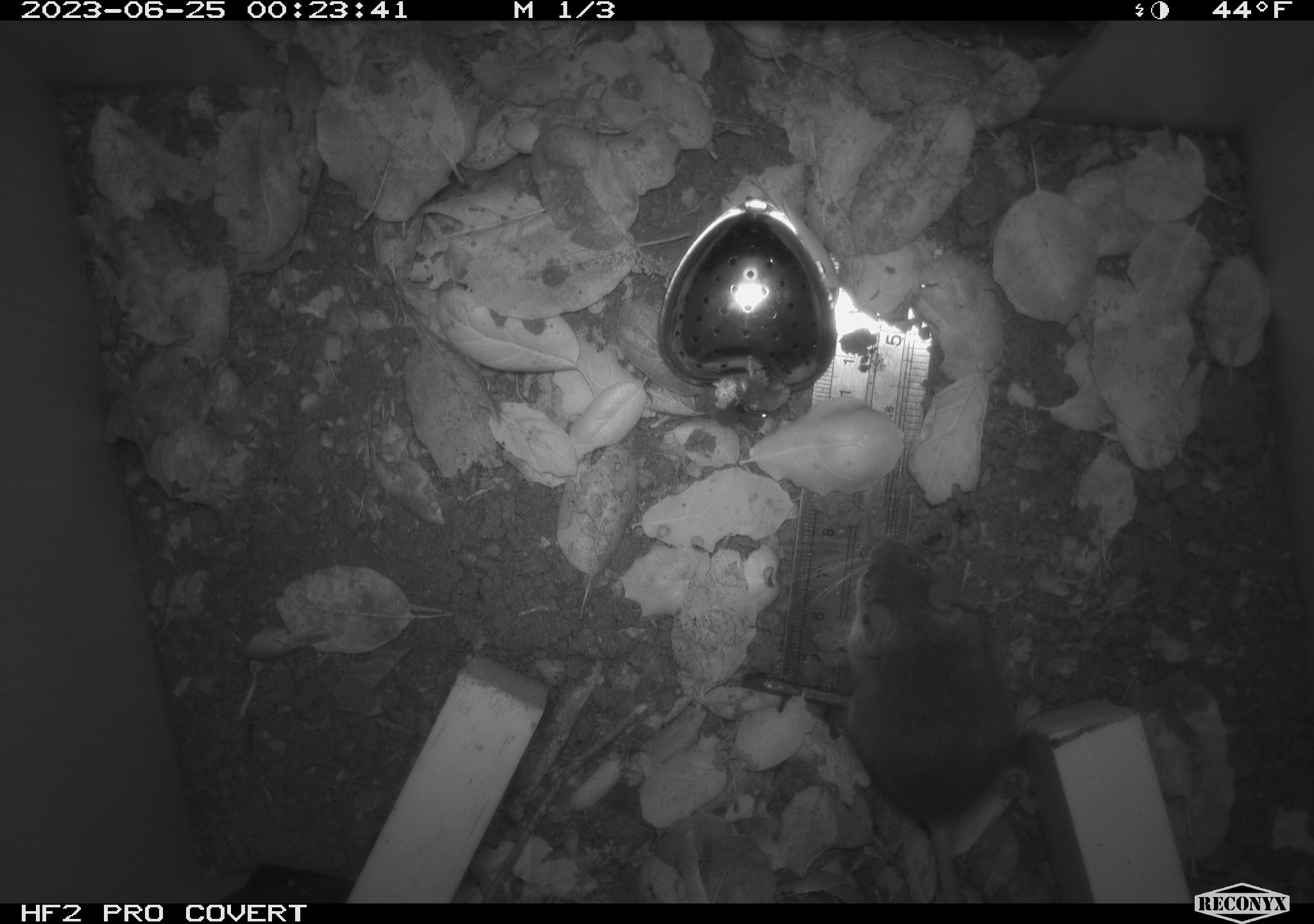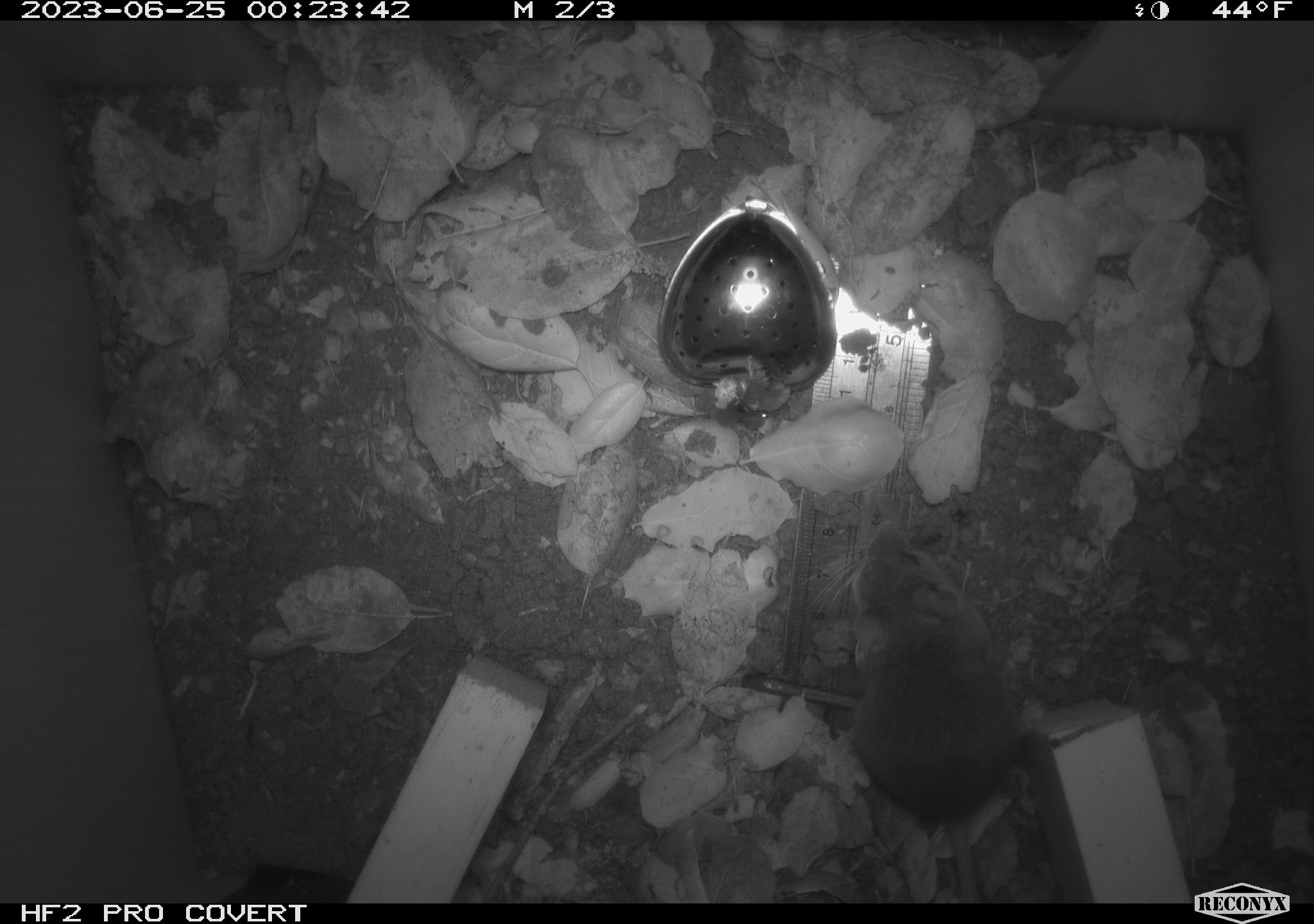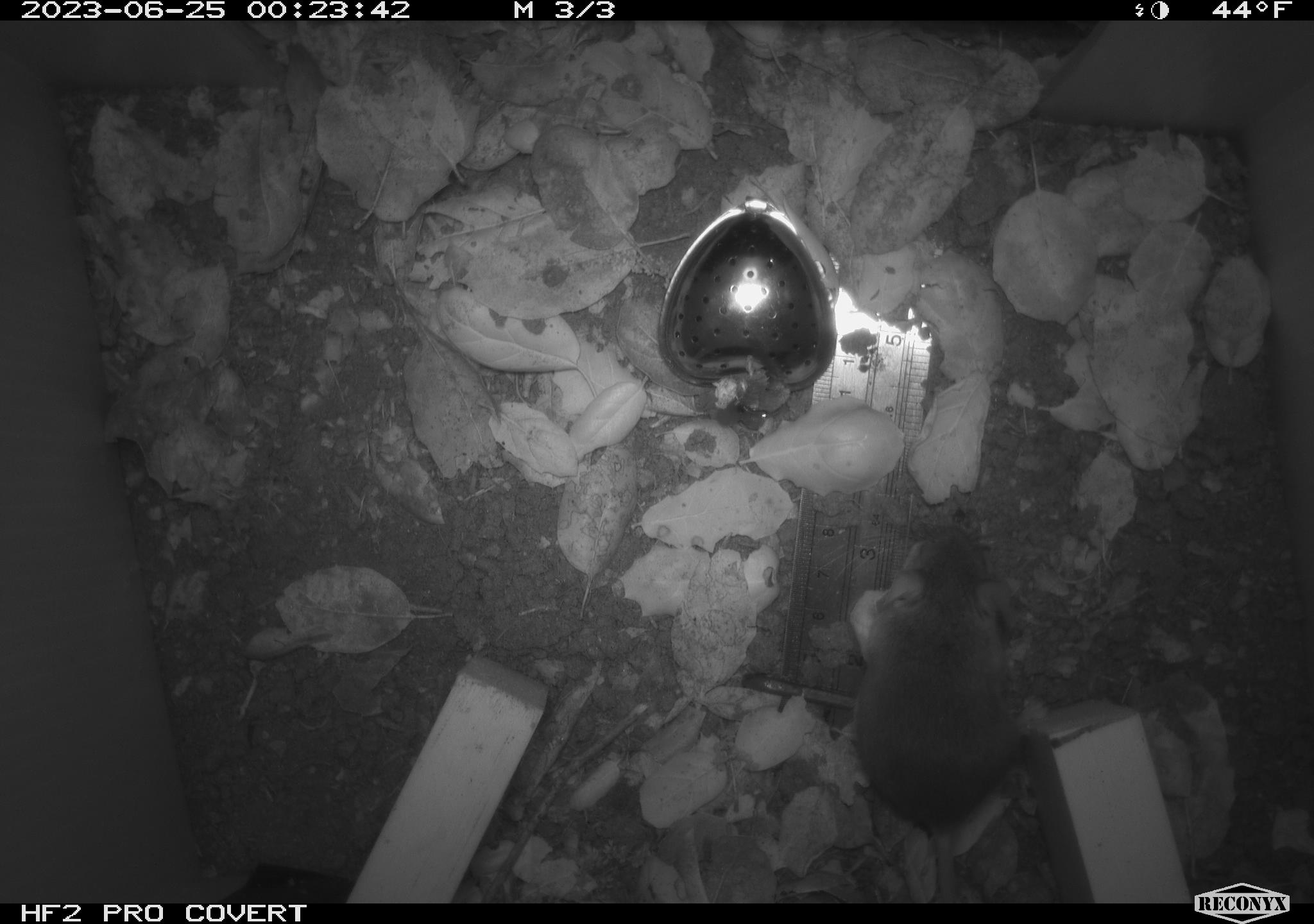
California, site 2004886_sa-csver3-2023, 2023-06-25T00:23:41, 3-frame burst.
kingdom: Animalia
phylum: Chordata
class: Mammalia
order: Rodentia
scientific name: Rodentia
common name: mouse species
Mouse species (Rodentia).